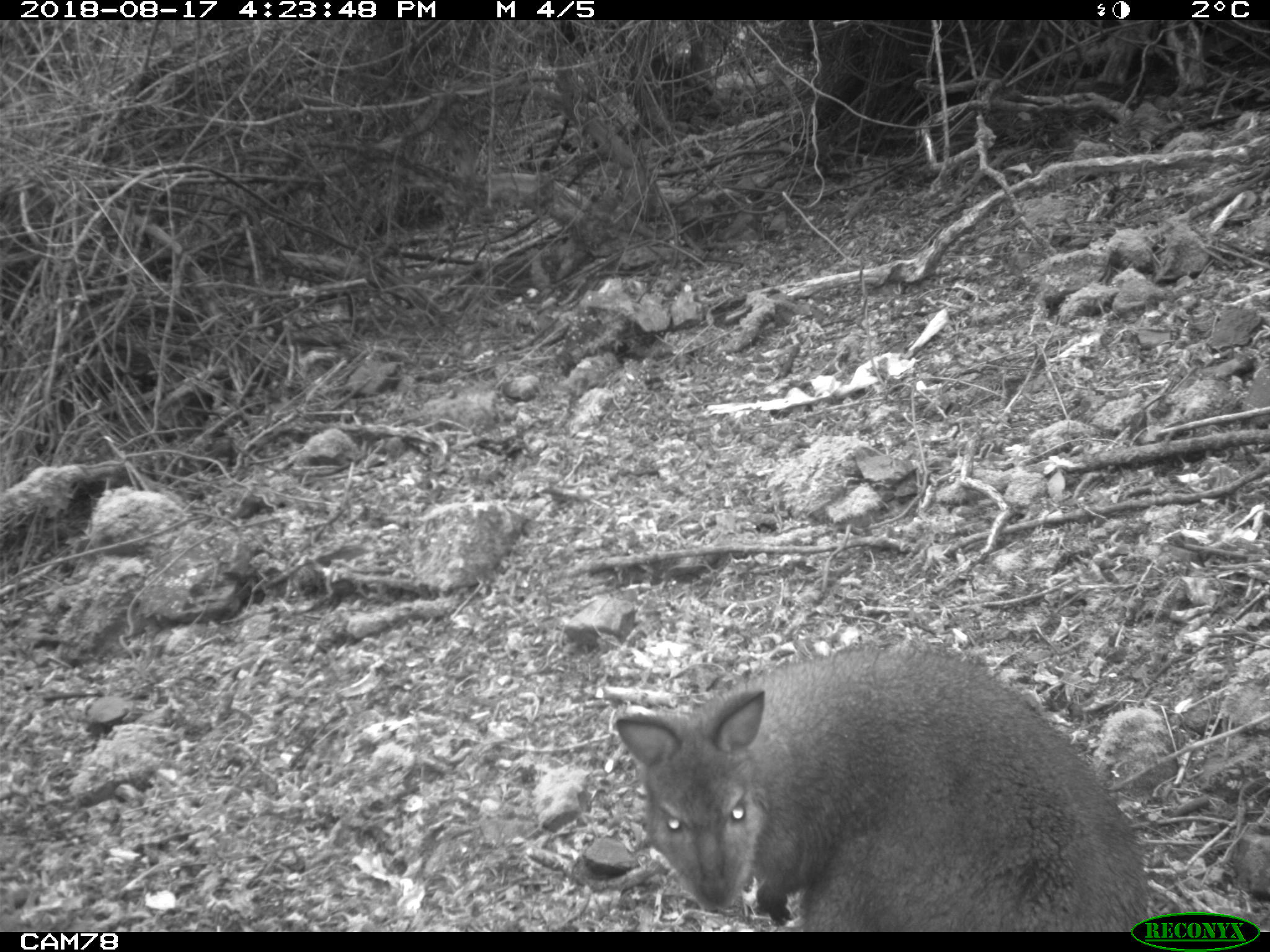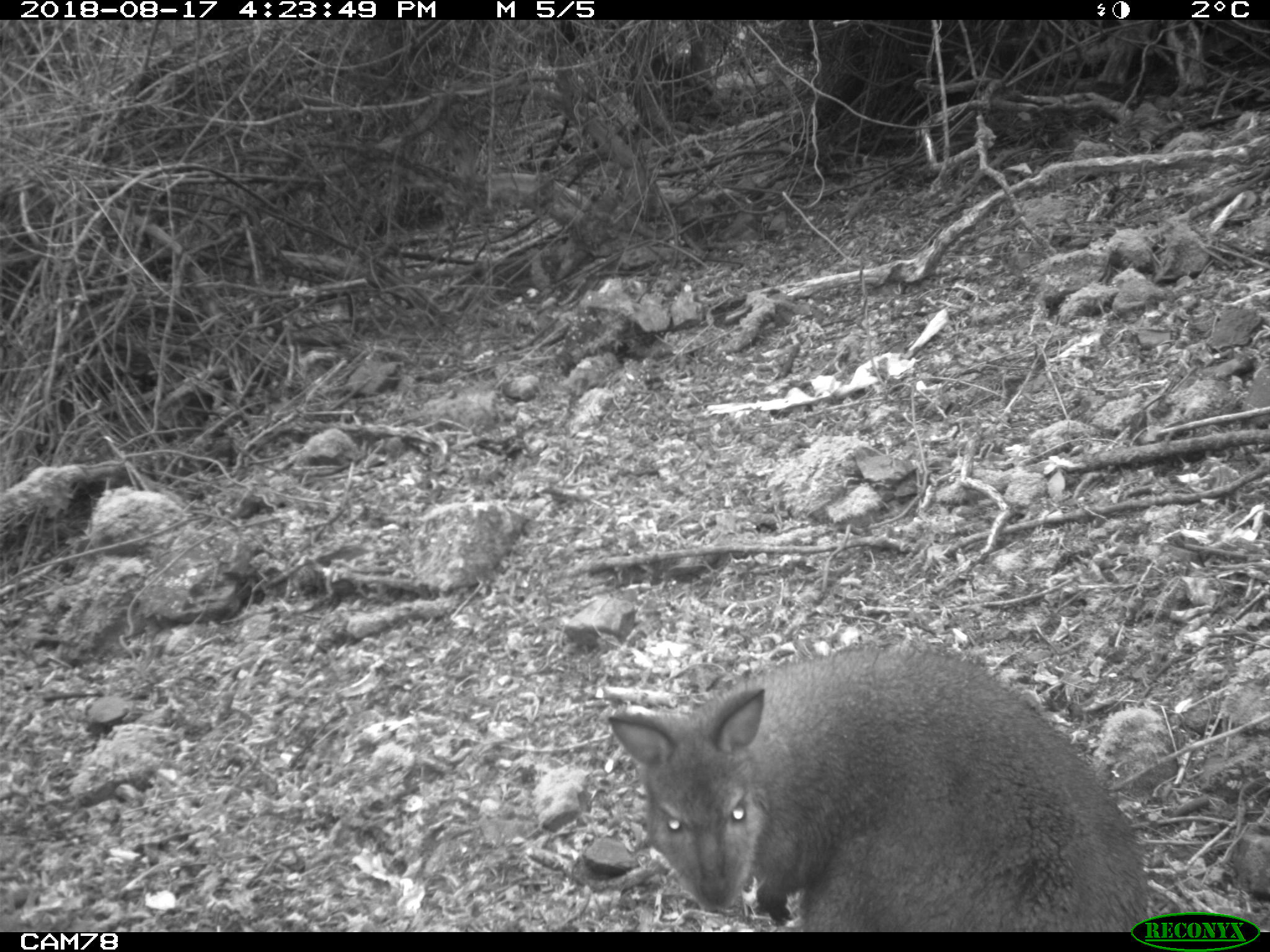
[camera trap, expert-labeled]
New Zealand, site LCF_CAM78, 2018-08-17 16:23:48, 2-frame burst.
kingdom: Animalia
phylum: Chordata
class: Mammalia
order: Diprotodontia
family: Macropodidae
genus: Notamacropus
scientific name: Notamacropus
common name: wallaby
Wallaby (Notamacropus).